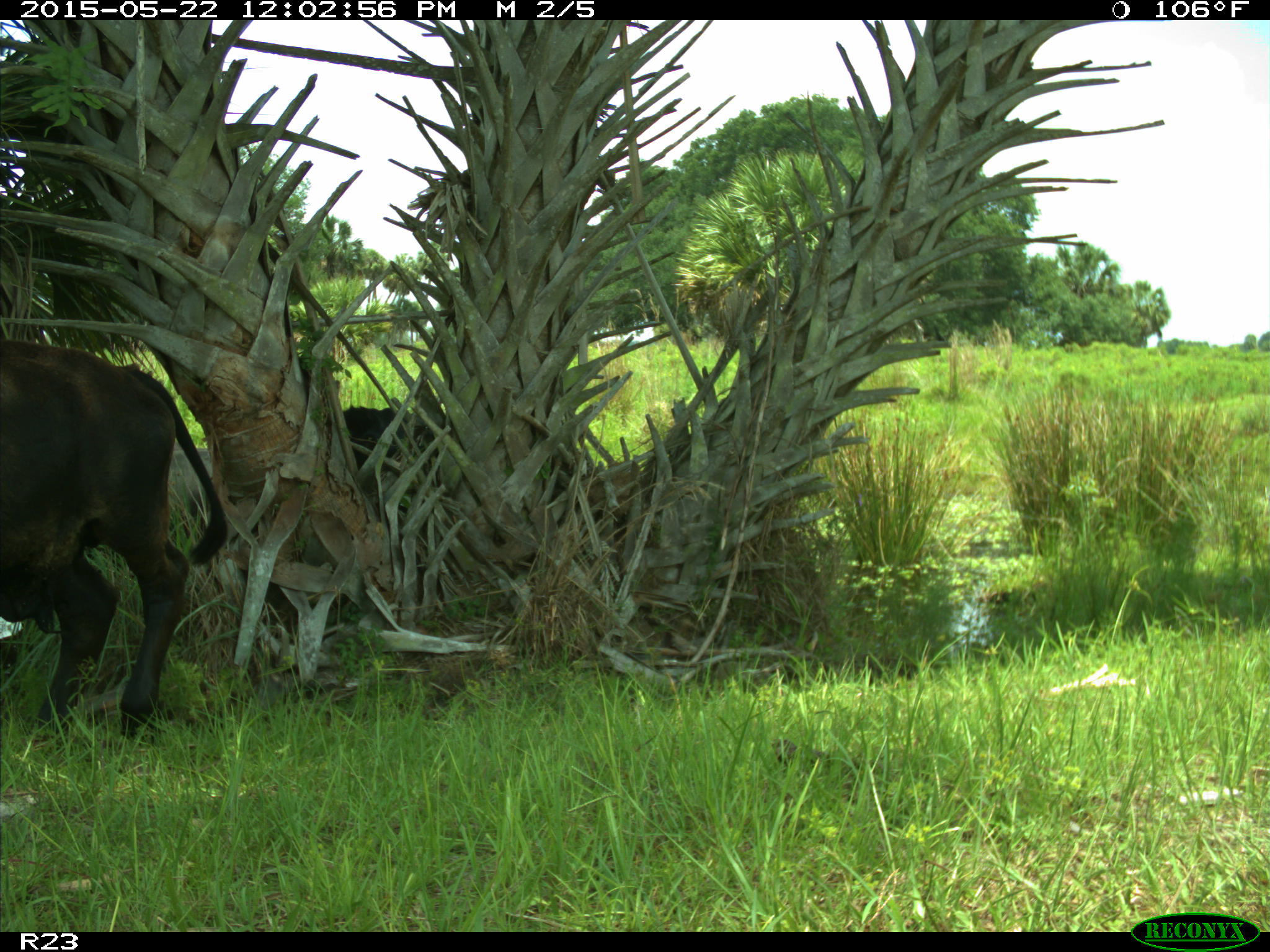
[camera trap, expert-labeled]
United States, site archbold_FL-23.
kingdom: Animalia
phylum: Chordata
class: Mammalia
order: Artiodactyla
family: Bovidae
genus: Bos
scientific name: Bos taurus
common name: domestic cow